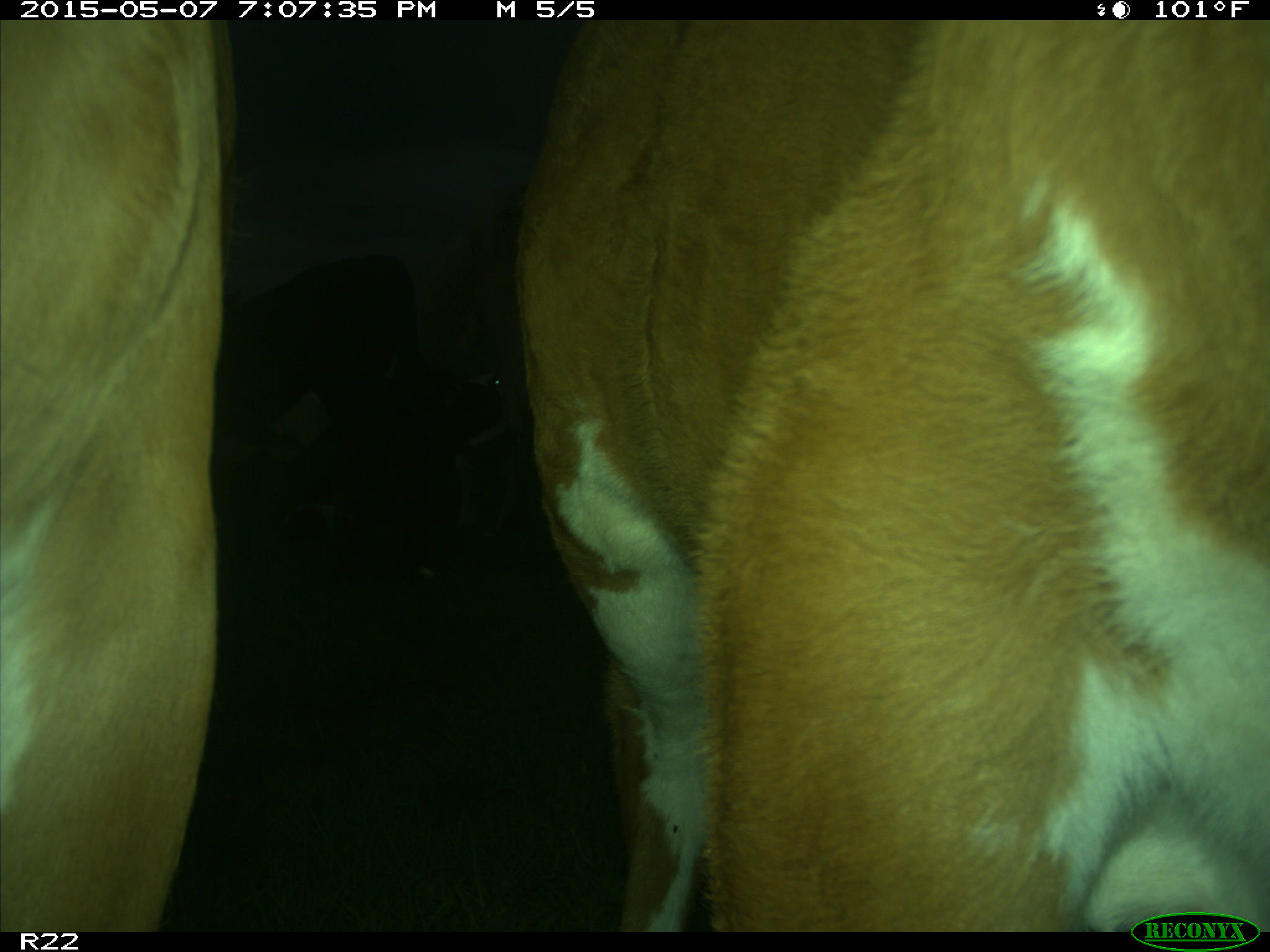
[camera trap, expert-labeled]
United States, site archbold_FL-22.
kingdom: Animalia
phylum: Chordata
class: Mammalia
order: Artiodactyla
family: Bovidae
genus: Bos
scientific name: Bos taurus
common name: domestic cow